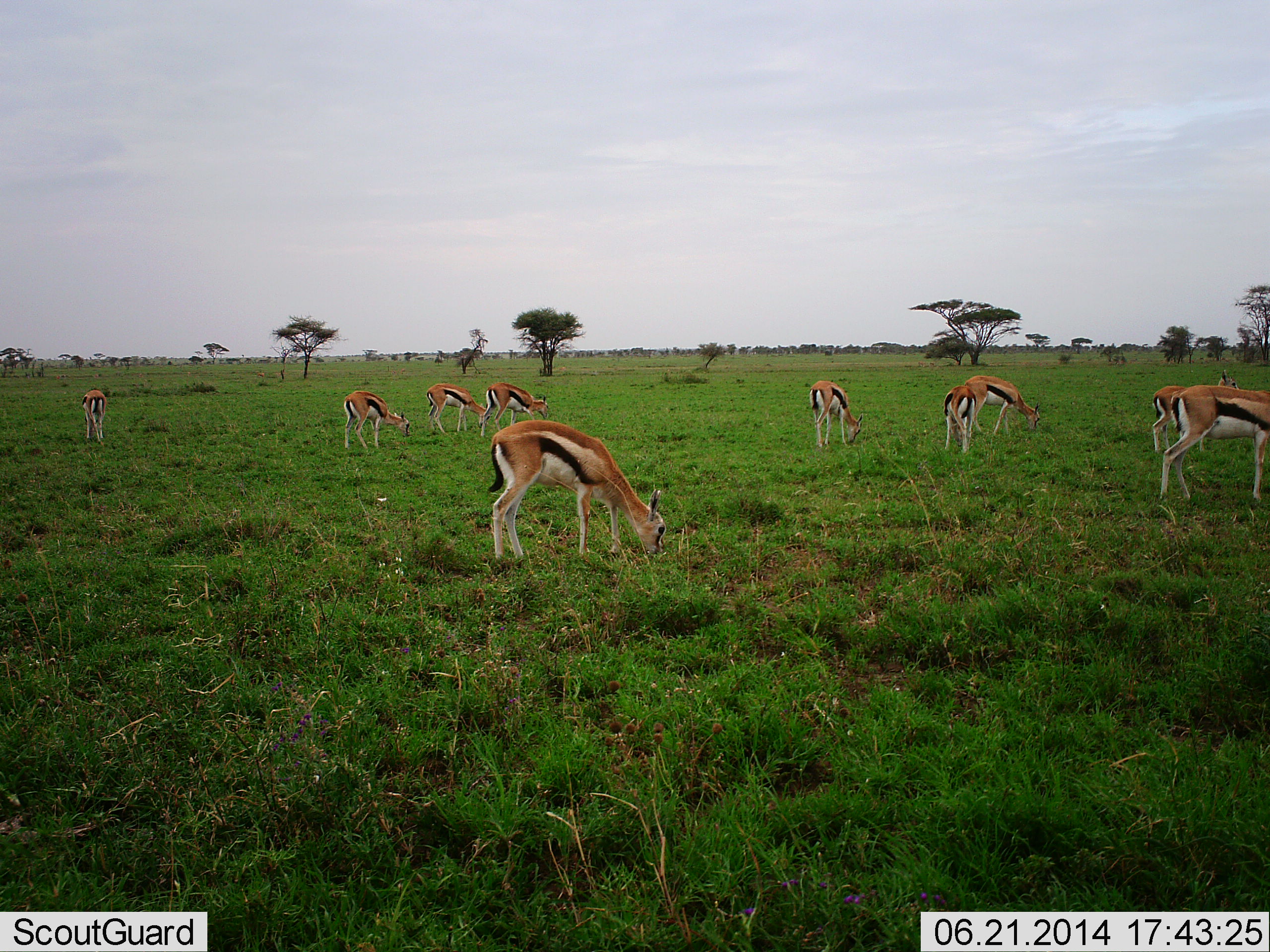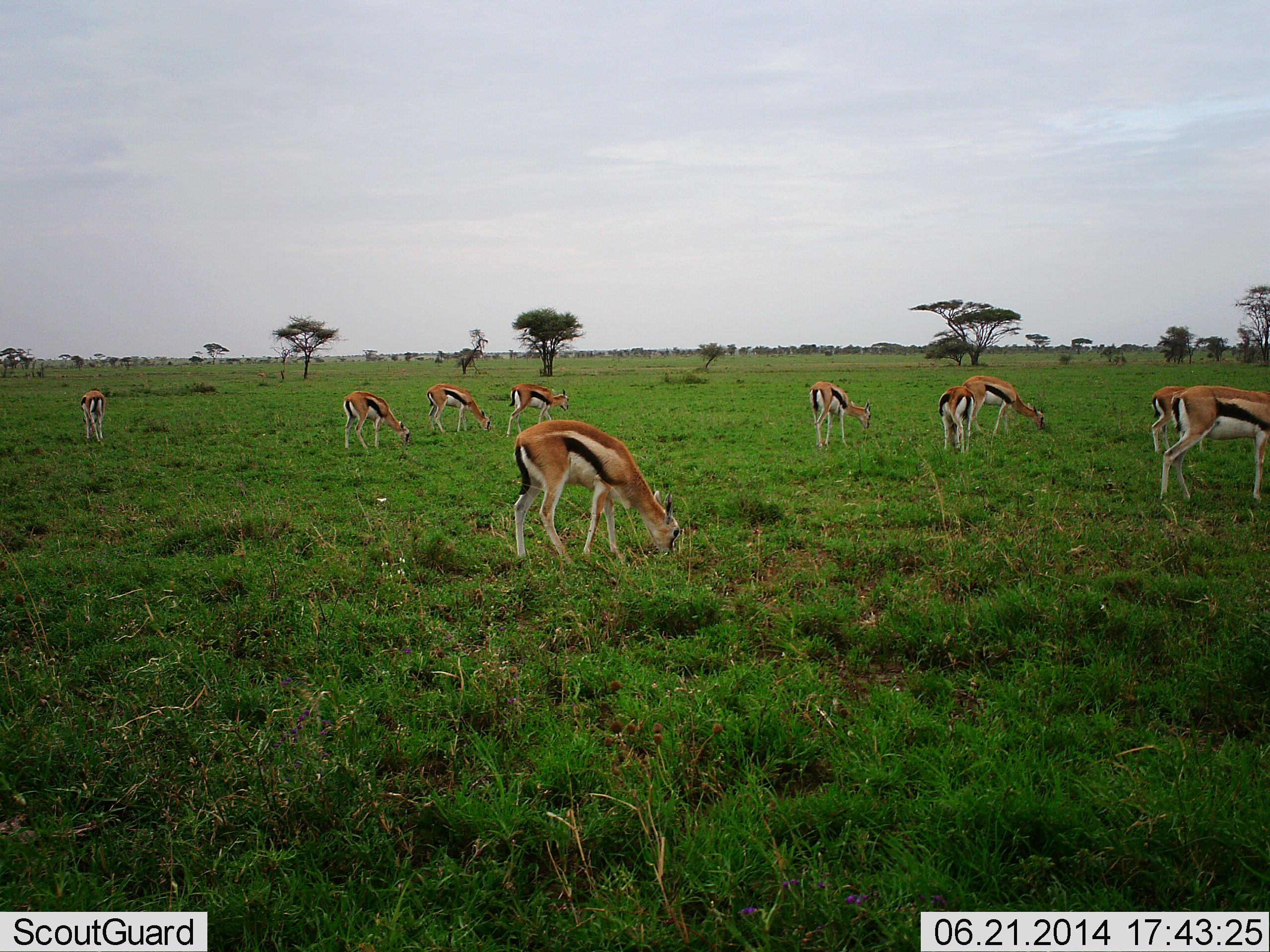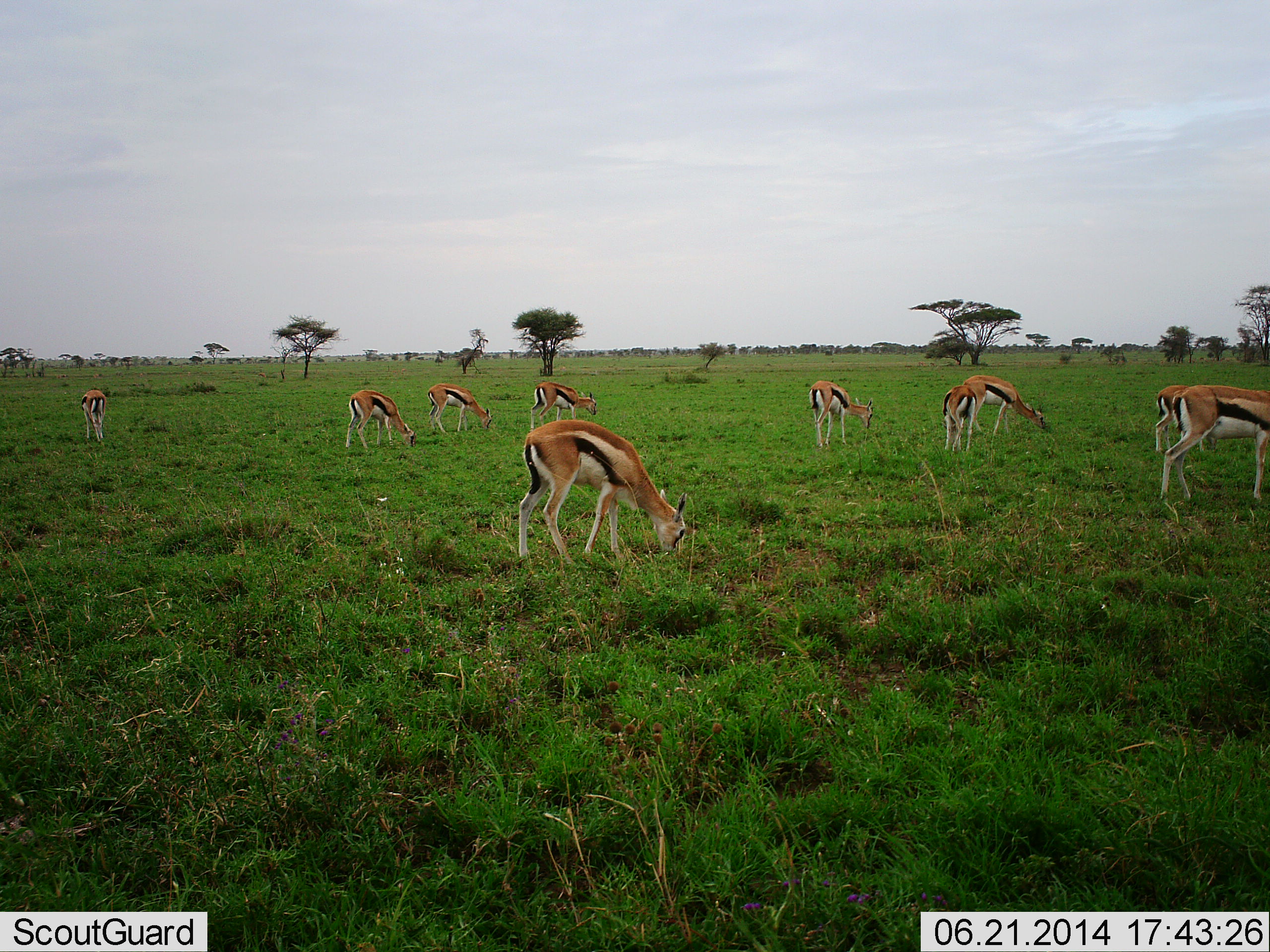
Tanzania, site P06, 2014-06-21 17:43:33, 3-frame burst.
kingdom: Animalia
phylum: Chordata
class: Mammalia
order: Artiodactyla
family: Bovidae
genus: Eudorcas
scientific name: Eudorcas thomsonii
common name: thomson's gazelle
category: gazellethomsons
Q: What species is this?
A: Gazellethomsons (thomson's gazelle) (Eudorcas thomsonii).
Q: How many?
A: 10.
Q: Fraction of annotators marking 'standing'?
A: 0%.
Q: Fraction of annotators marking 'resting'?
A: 0%.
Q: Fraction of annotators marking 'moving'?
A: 20%.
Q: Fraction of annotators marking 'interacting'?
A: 0%.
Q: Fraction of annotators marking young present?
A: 0%.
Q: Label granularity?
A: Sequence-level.